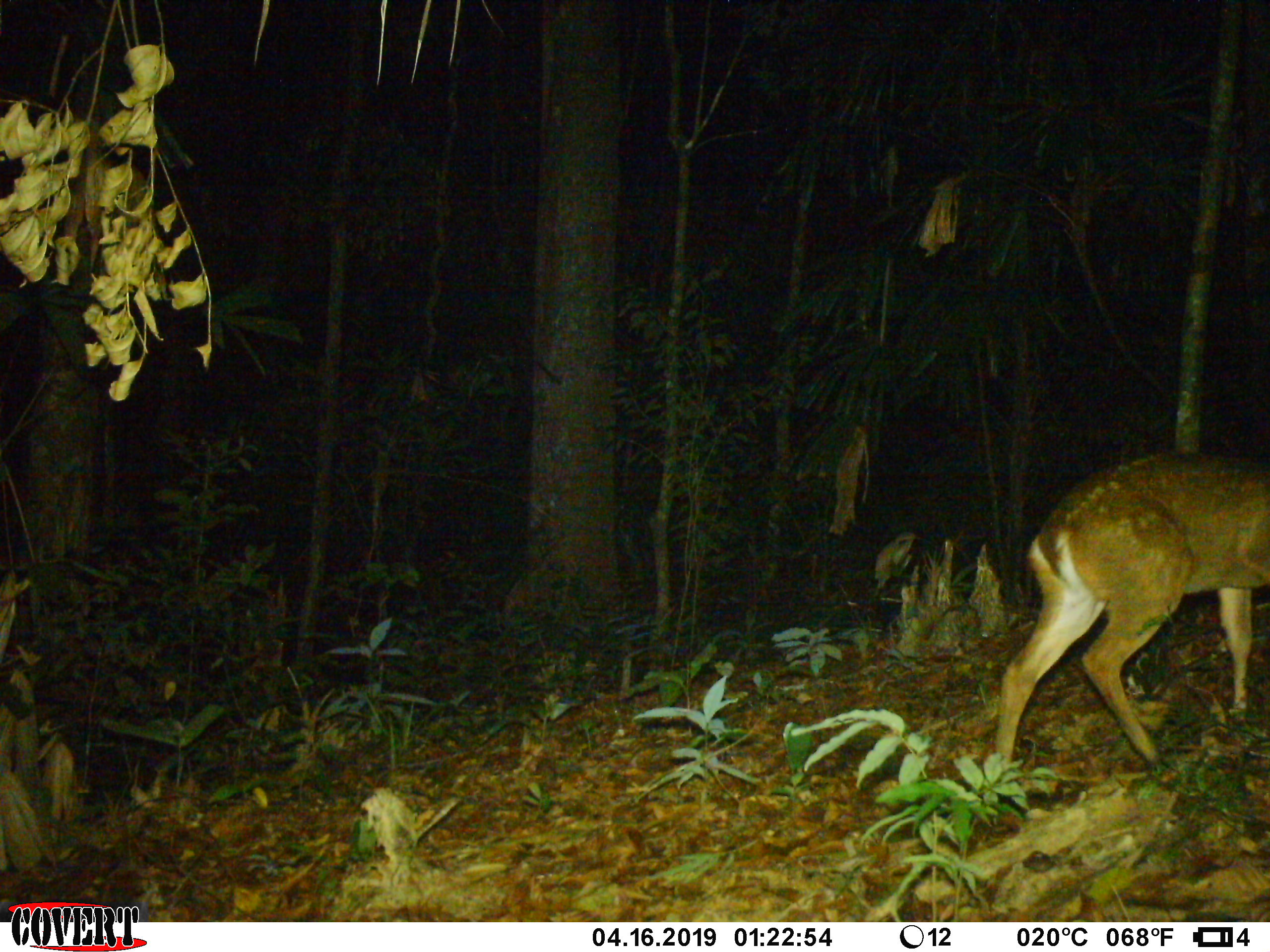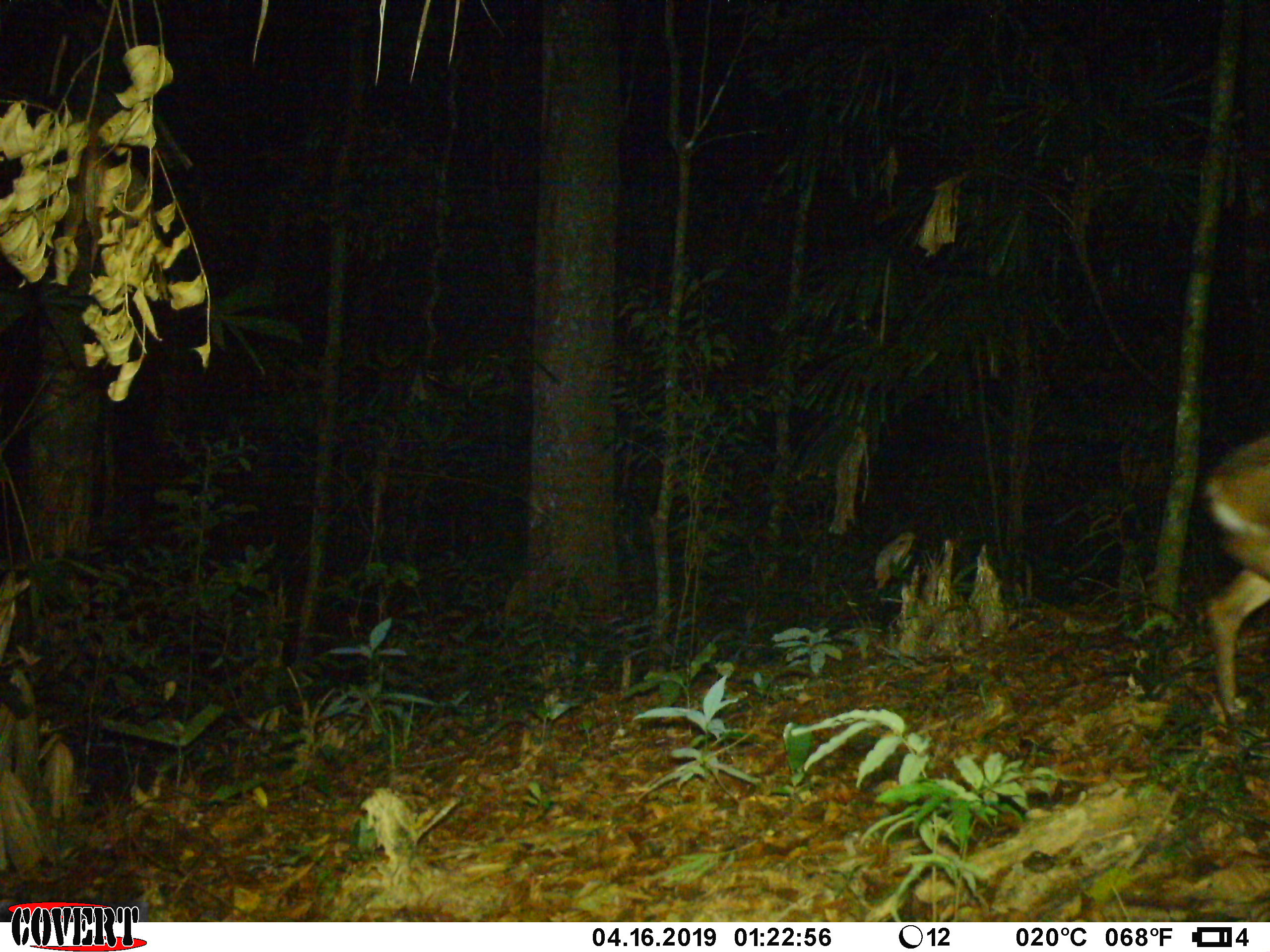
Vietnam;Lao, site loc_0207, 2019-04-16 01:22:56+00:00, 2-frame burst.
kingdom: Animalia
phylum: Chordata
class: Mammalia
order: Artiodactyla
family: Cervidae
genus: Muntiacus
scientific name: Muntiacus vuquangensis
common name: large-antlered muntjac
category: large antlered muntjac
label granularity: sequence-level